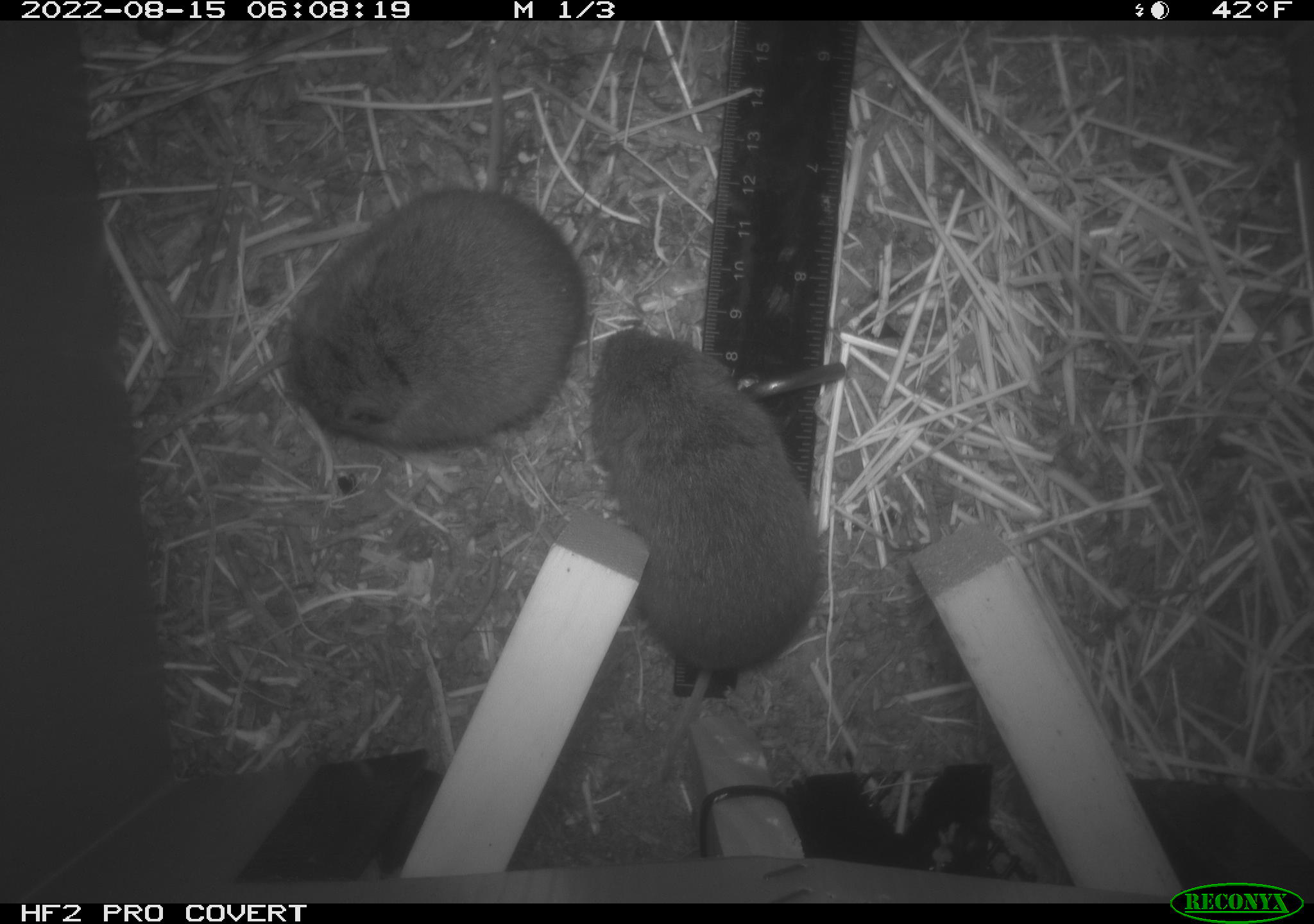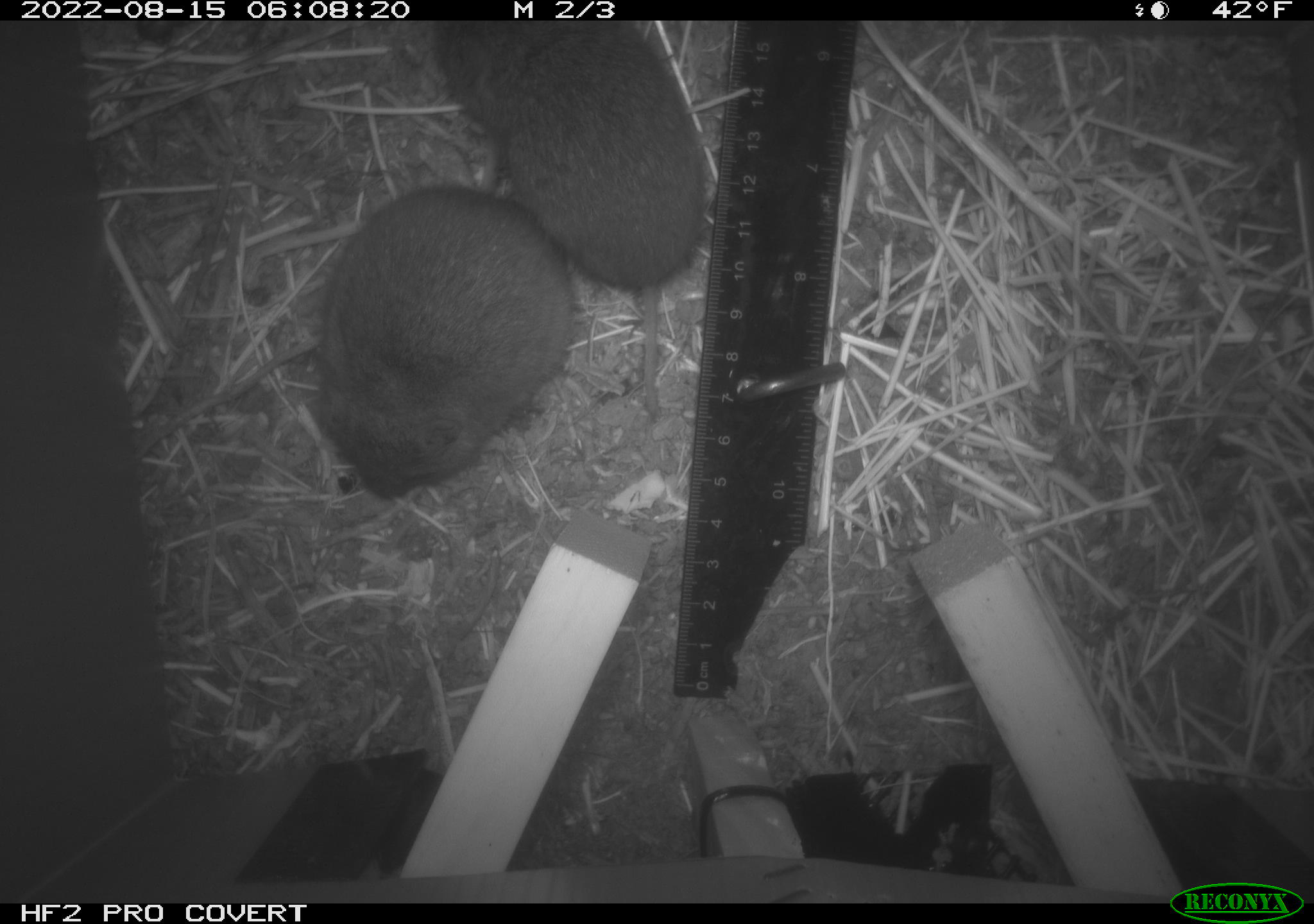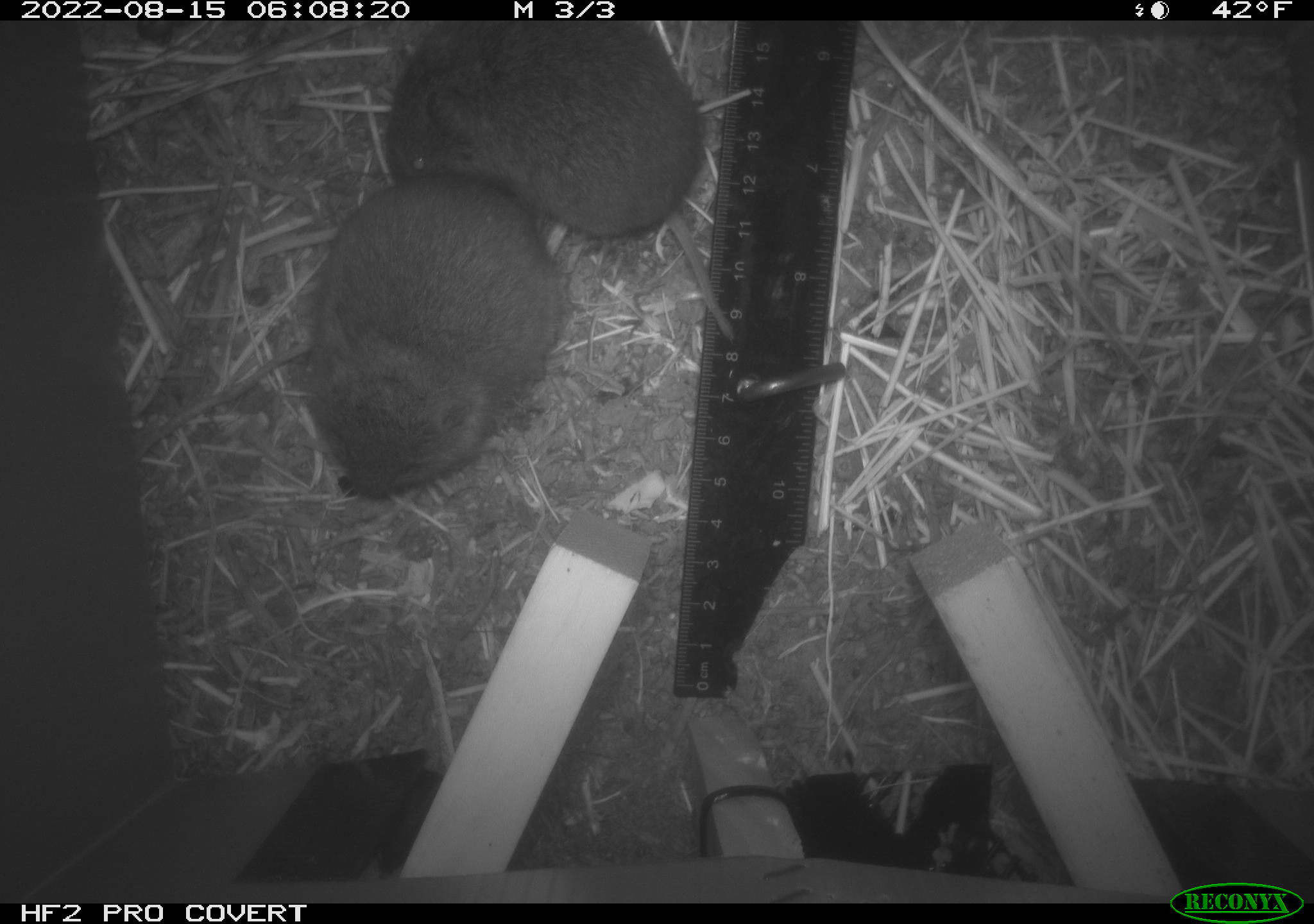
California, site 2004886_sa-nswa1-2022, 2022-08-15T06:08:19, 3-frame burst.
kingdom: Animalia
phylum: Chordata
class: Mammalia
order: Rodentia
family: Cricetidae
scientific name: Cricetidae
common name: hamsters, voles, lemmings, and allies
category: cricetidae family